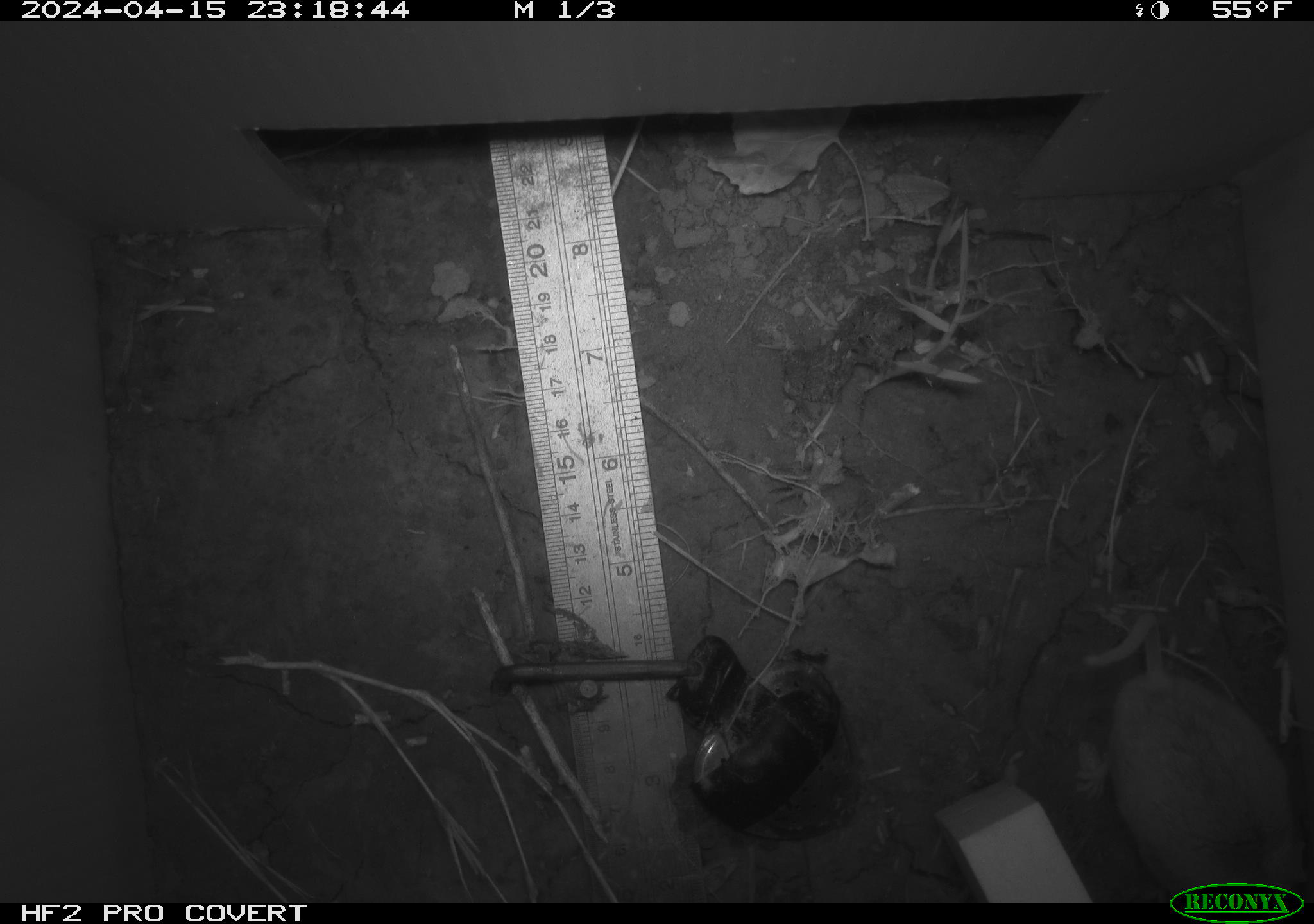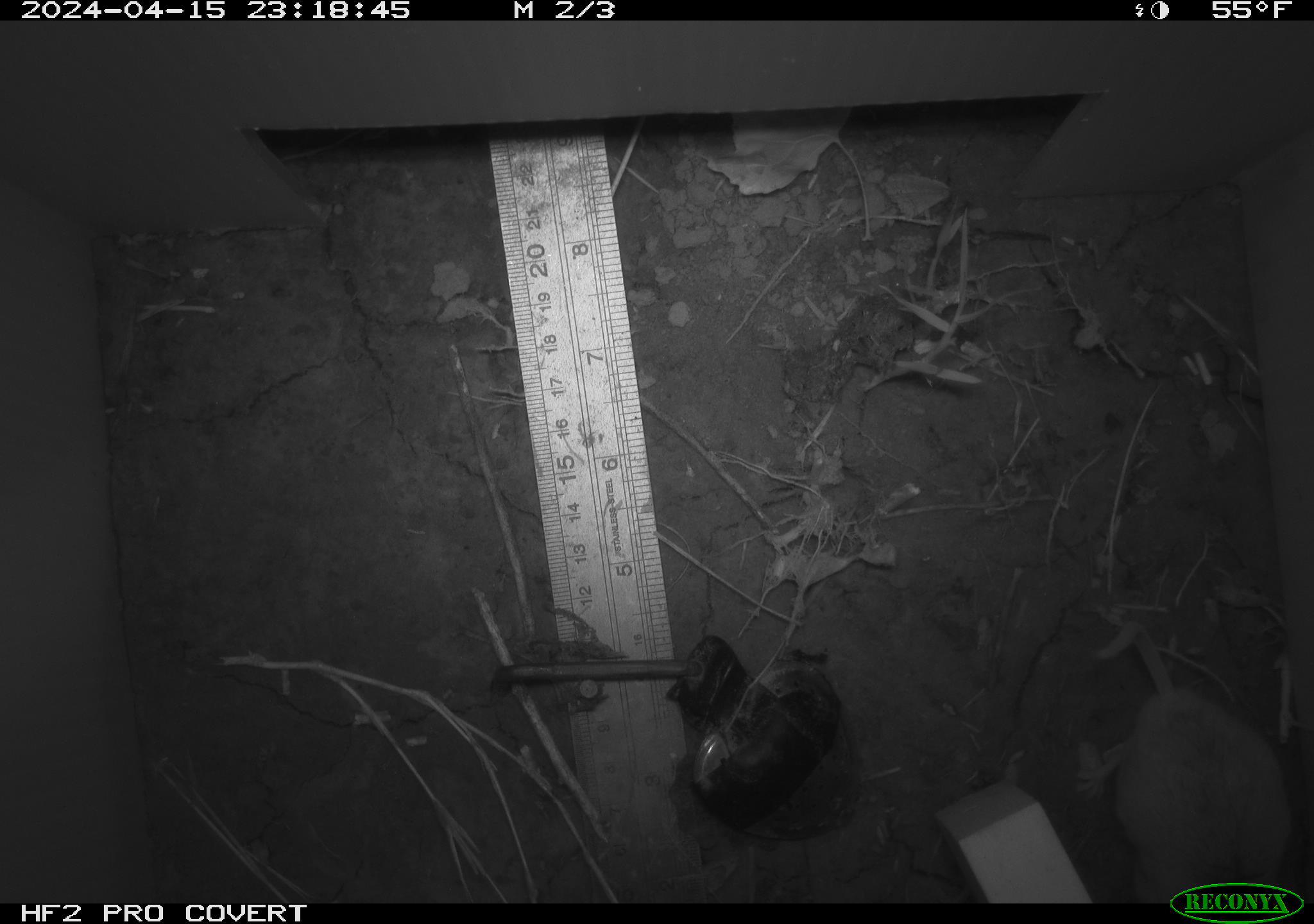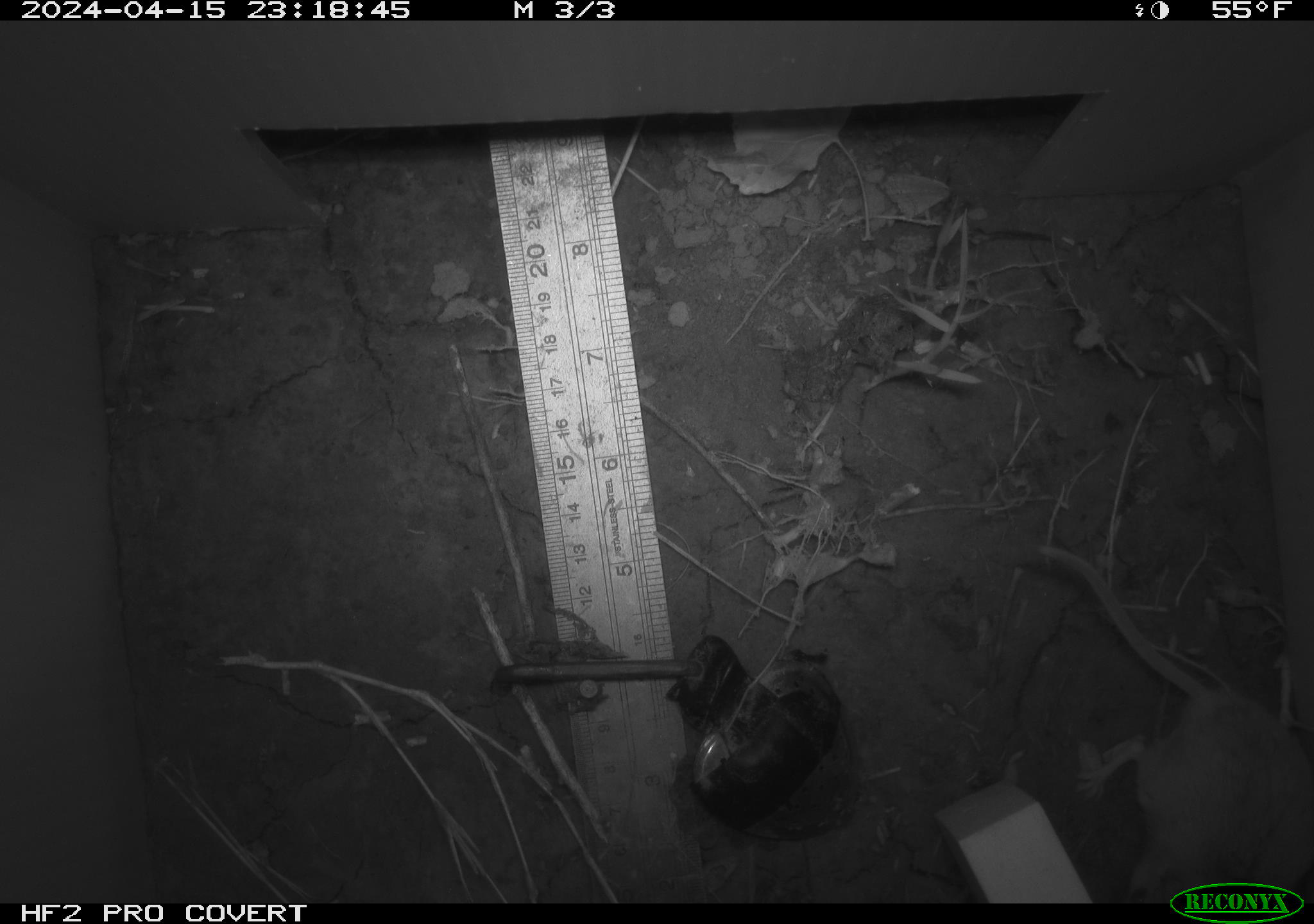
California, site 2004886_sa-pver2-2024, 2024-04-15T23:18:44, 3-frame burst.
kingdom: Animalia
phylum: Chordata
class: Mammalia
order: Rodentia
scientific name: Rodentia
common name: mouse species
Mouse species (Rodentia).